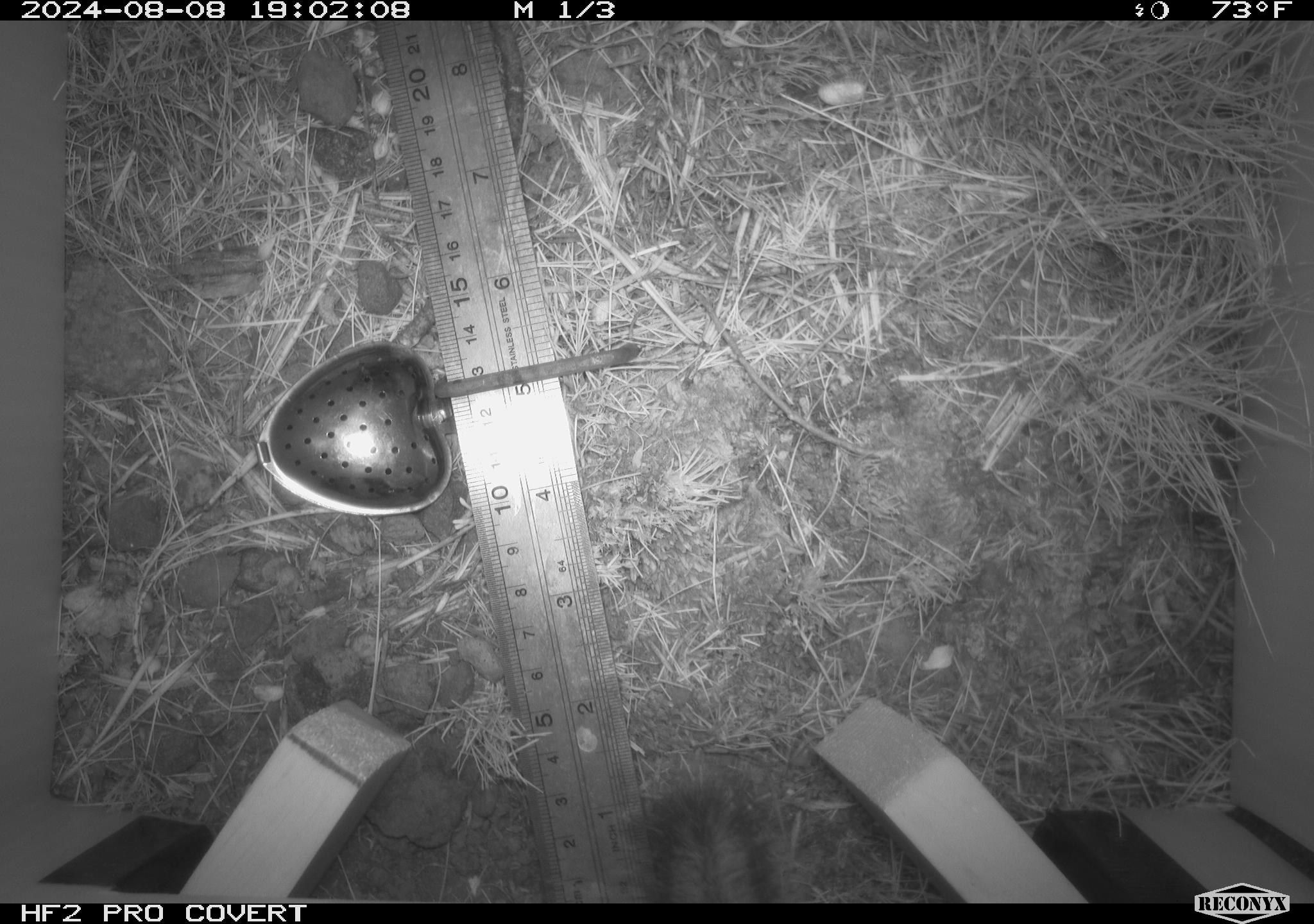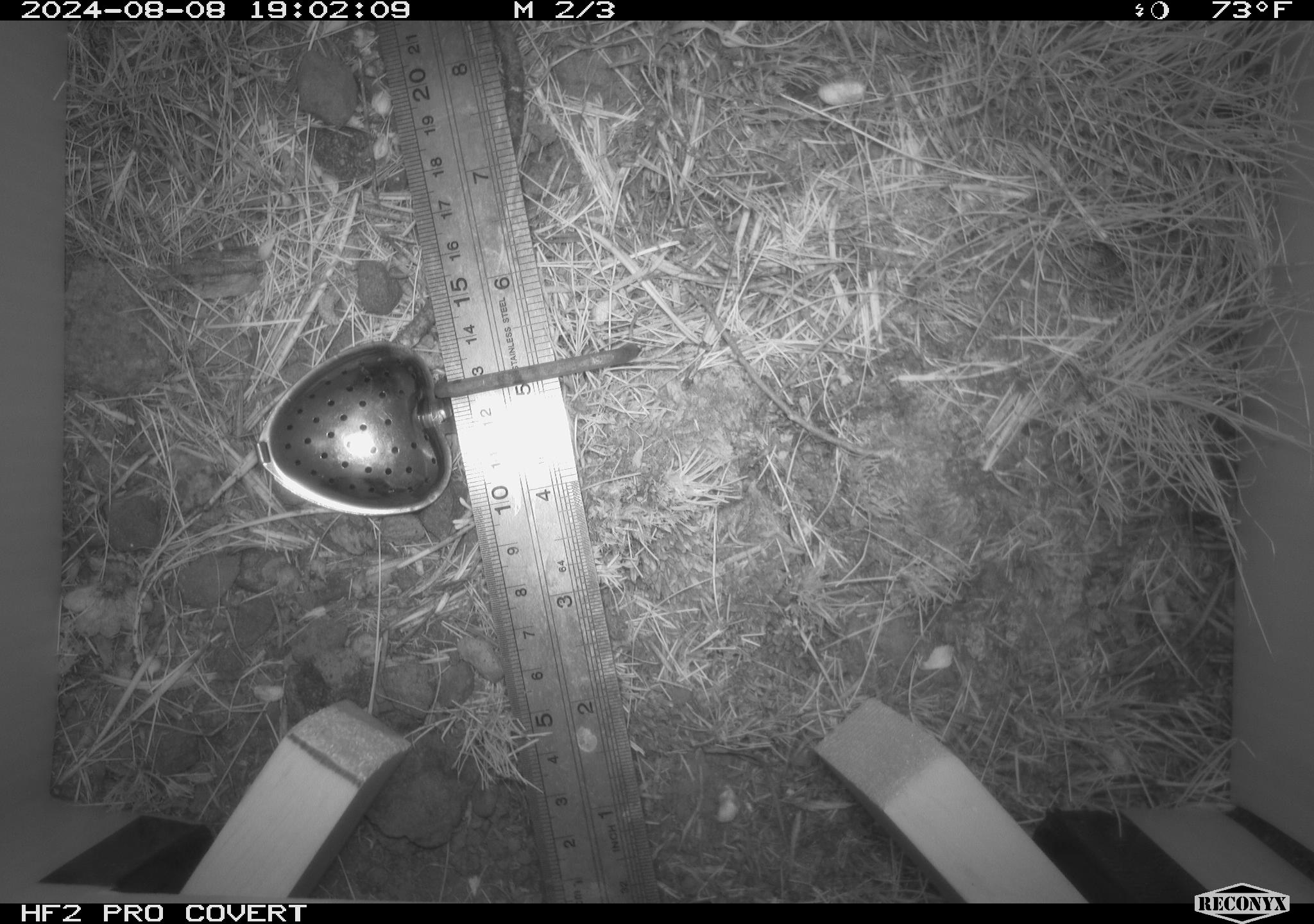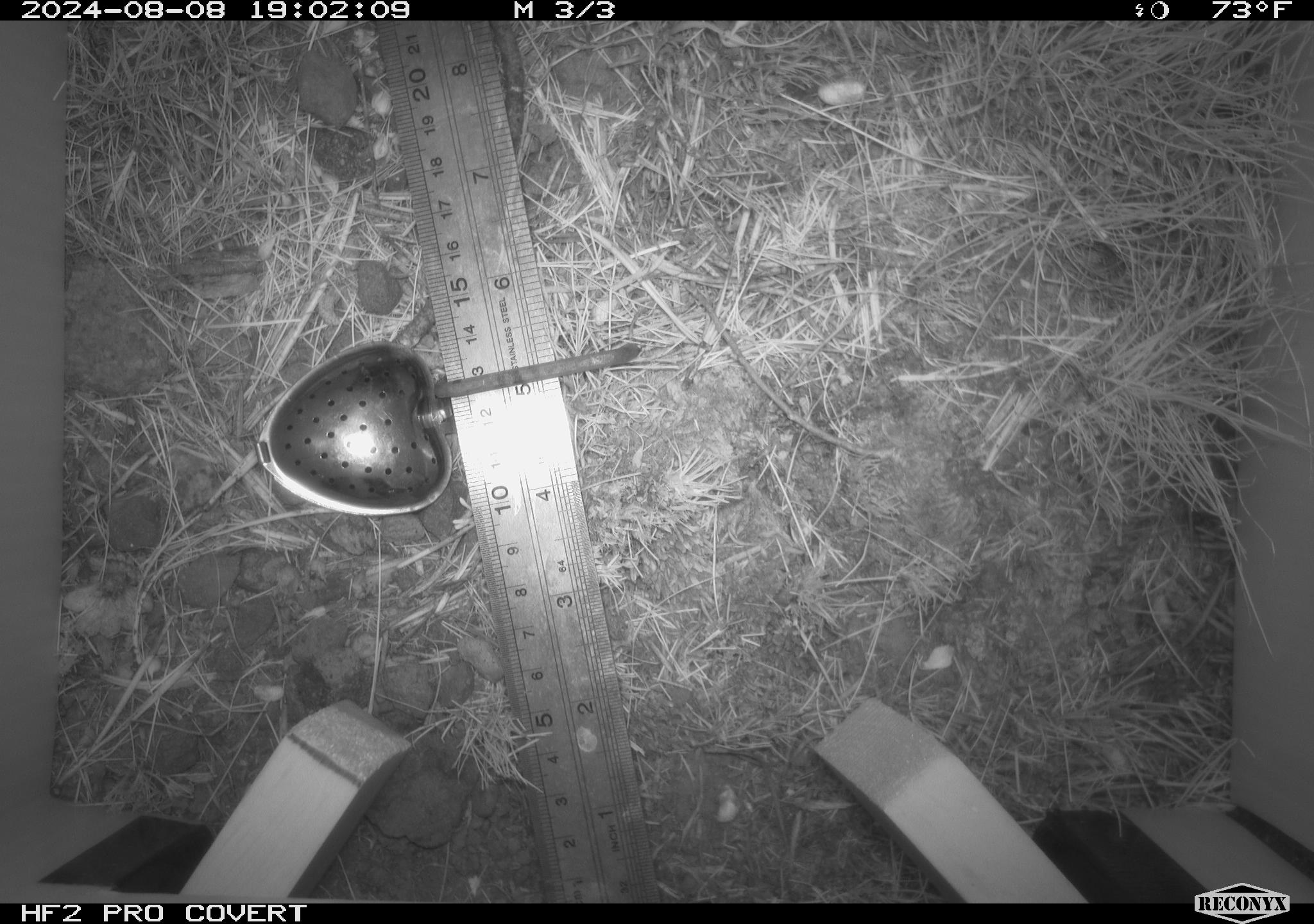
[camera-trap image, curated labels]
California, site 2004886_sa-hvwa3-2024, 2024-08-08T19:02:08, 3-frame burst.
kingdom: Animalia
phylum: Chordata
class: Mammalia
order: Rodentia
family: Sciuridae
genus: Neotamias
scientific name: Neotamias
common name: western chipmunks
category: neotamias species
Neotamias species (western chipmunks) (Neotamias).